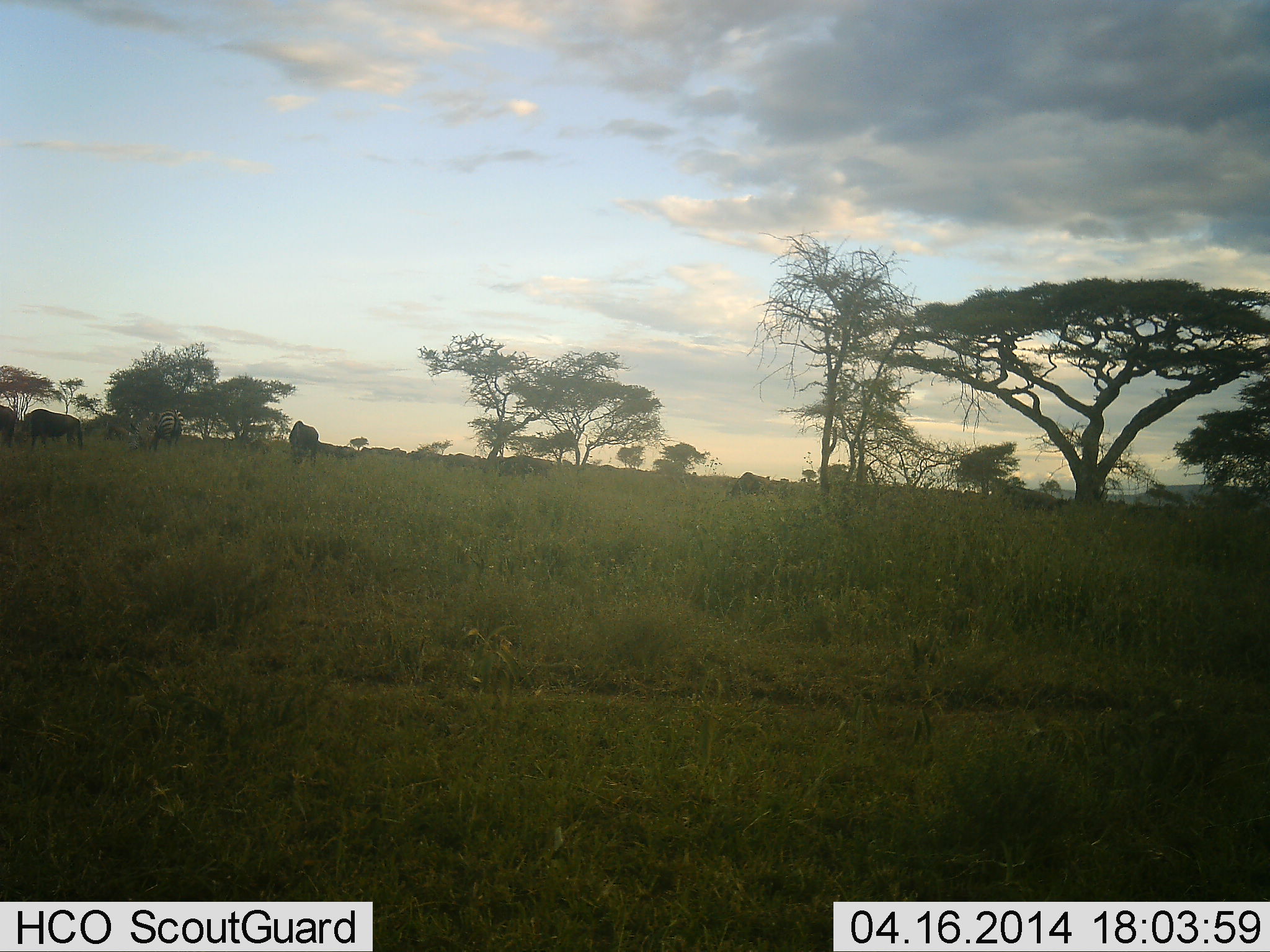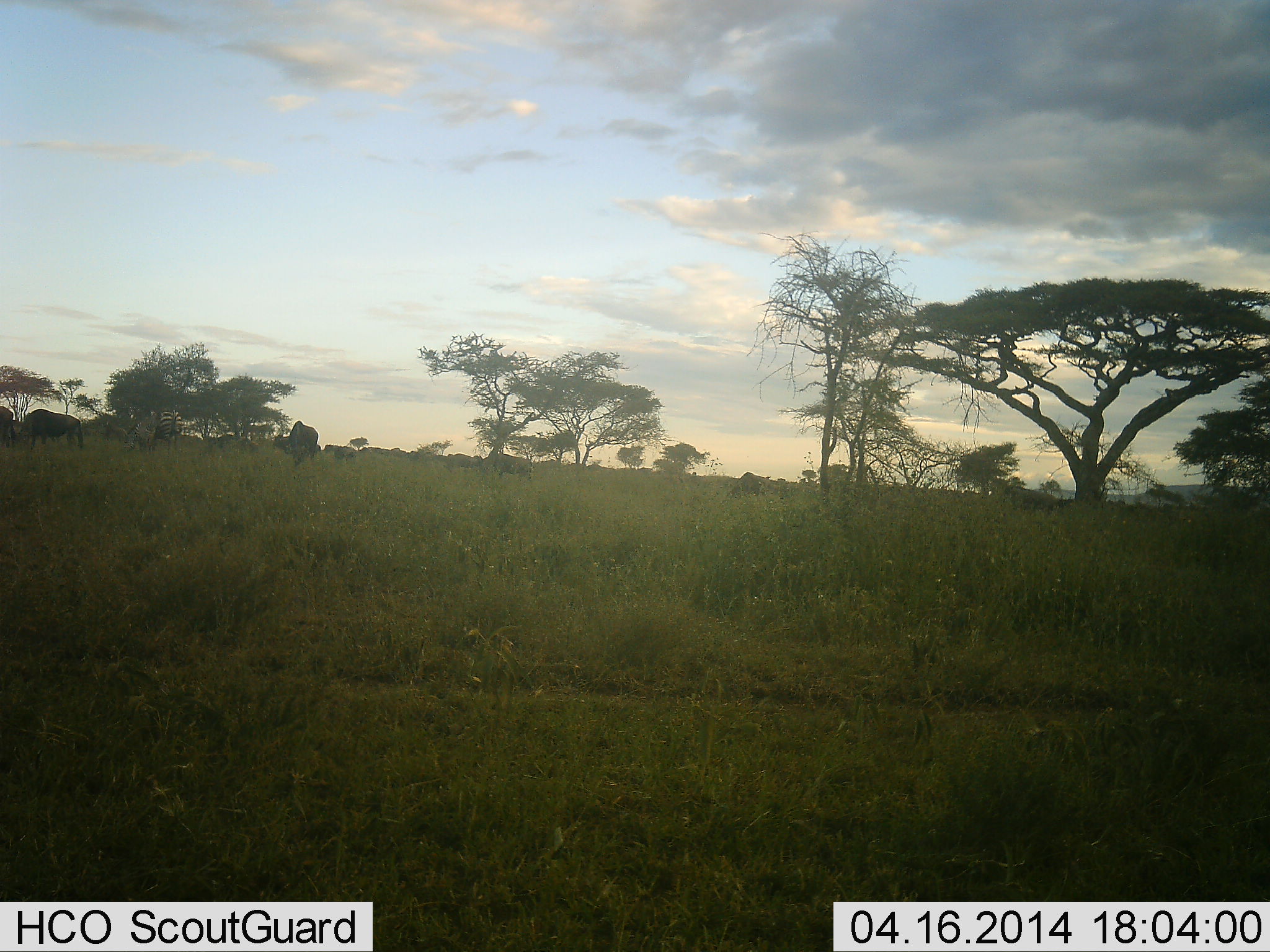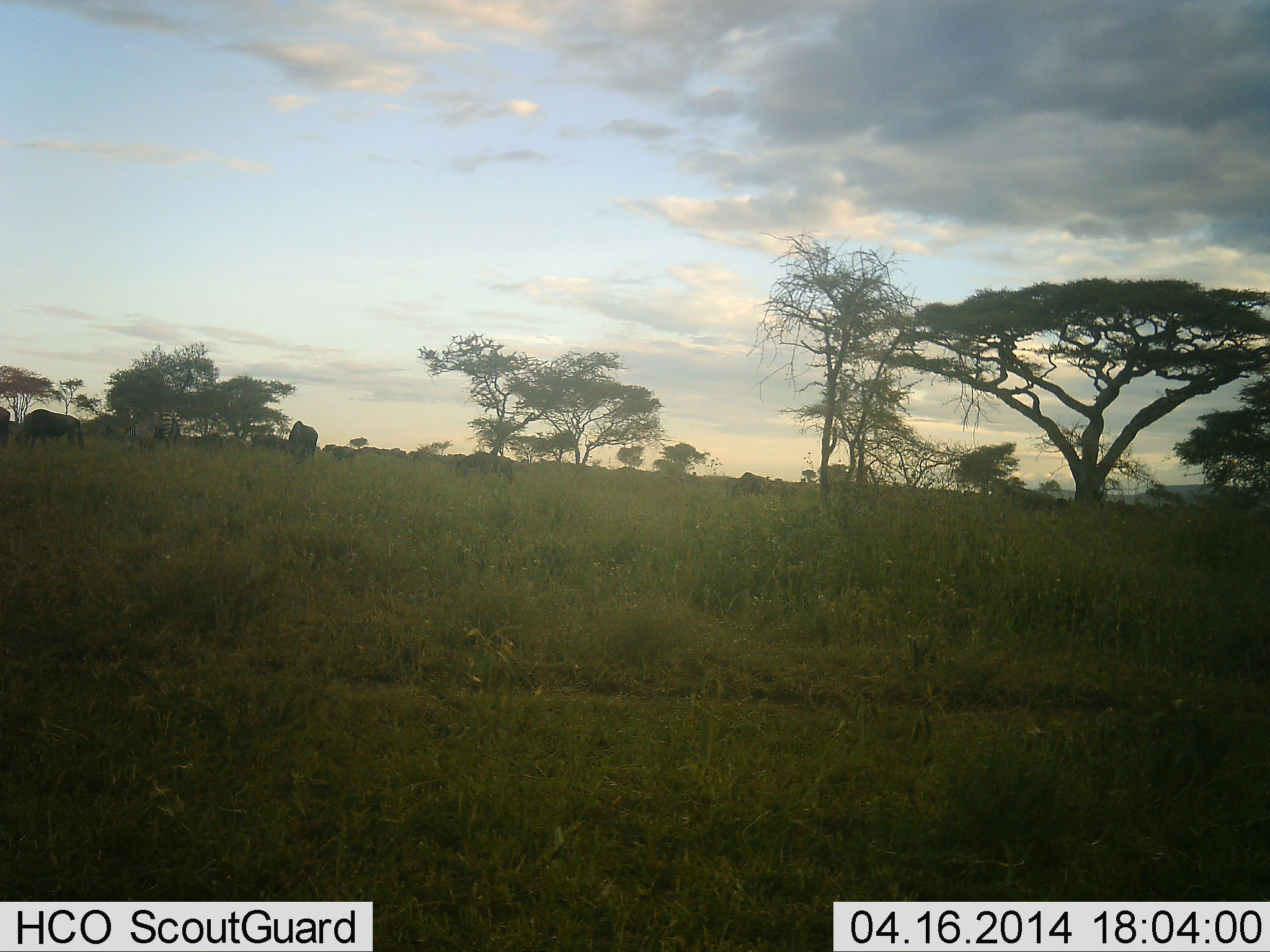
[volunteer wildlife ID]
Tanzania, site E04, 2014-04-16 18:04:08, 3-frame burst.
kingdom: Animalia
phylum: Chordata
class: Mammalia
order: Artiodactyla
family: Bovidae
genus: Connochaetes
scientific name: Connochaetes taurinus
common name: blue wildebeest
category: wildebeest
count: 11-50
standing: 32%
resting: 0%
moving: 76%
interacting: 0%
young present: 0%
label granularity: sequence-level